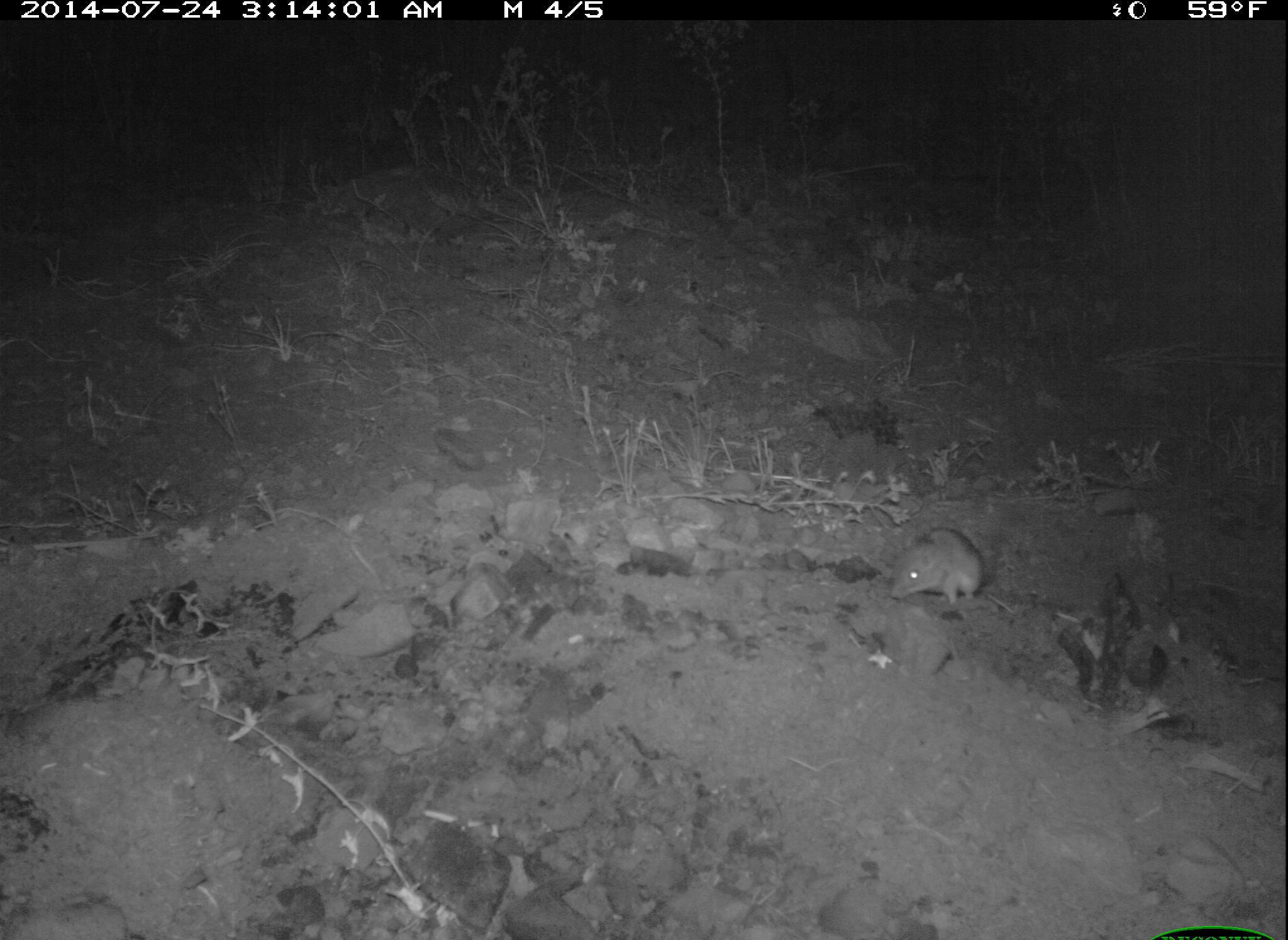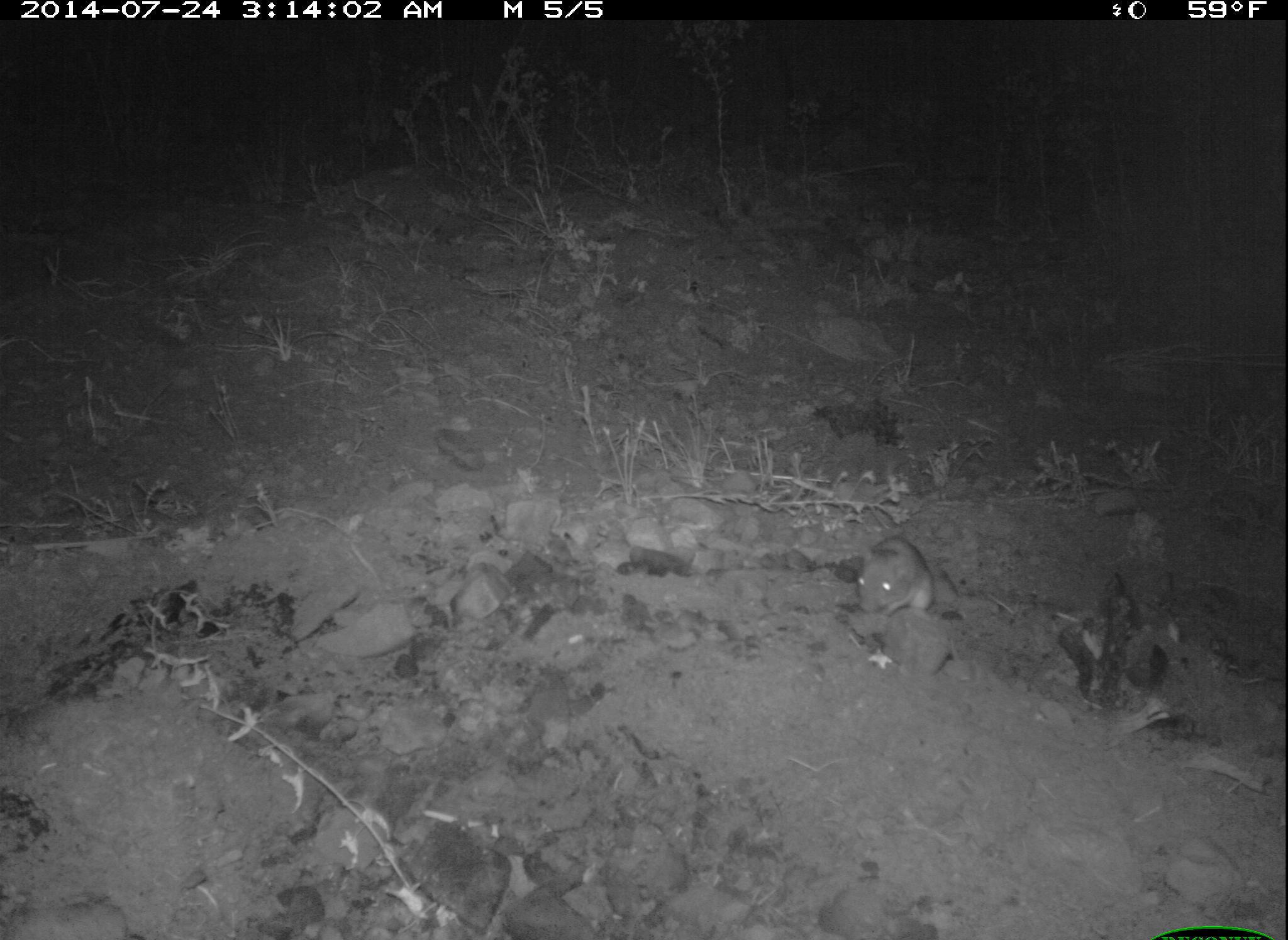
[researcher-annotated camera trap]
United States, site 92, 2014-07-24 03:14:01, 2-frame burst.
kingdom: Animalia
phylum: Chordata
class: Mammalia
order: Rodentia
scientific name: Rodentia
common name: rodent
Rodent (Rodentia).